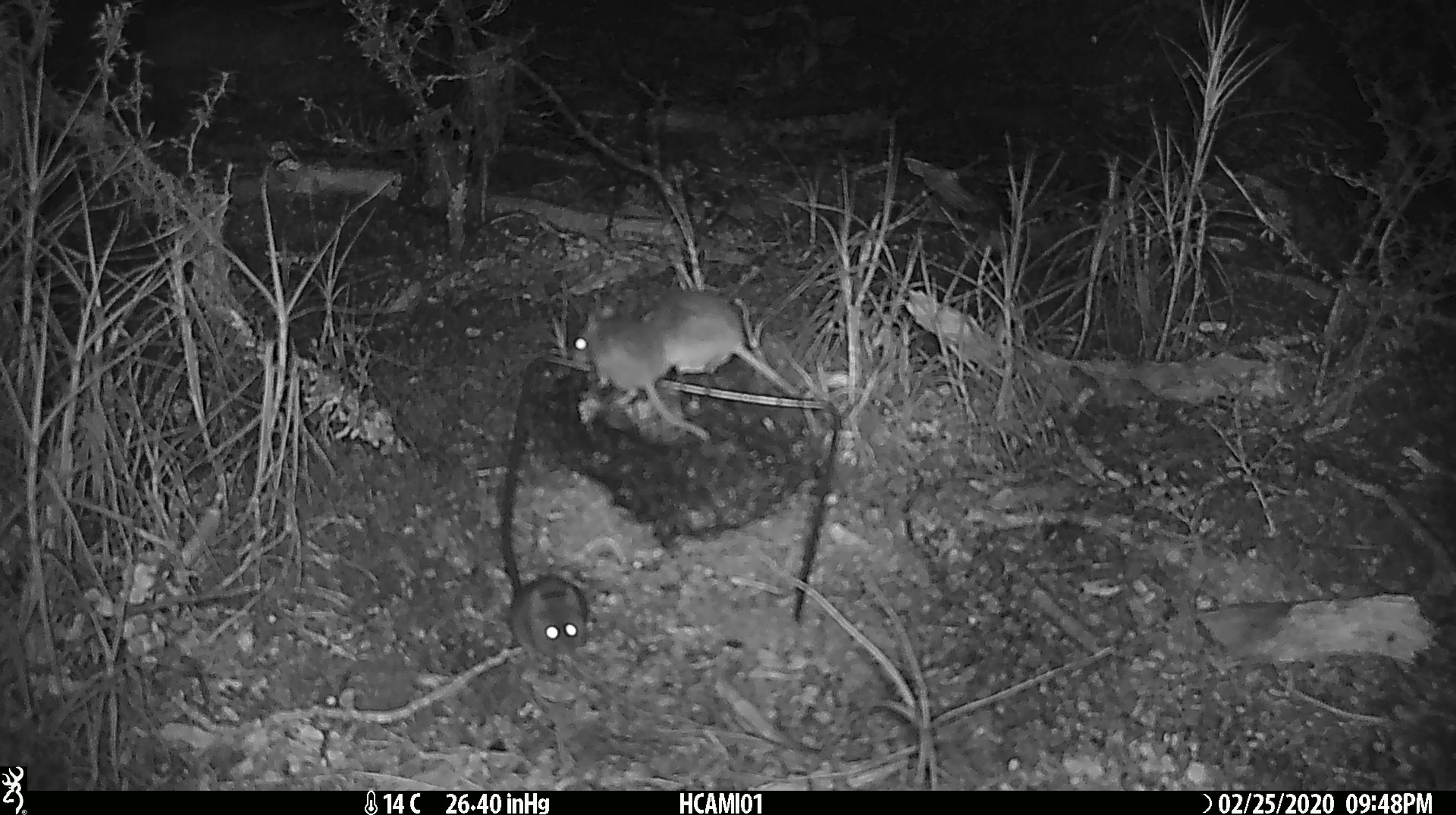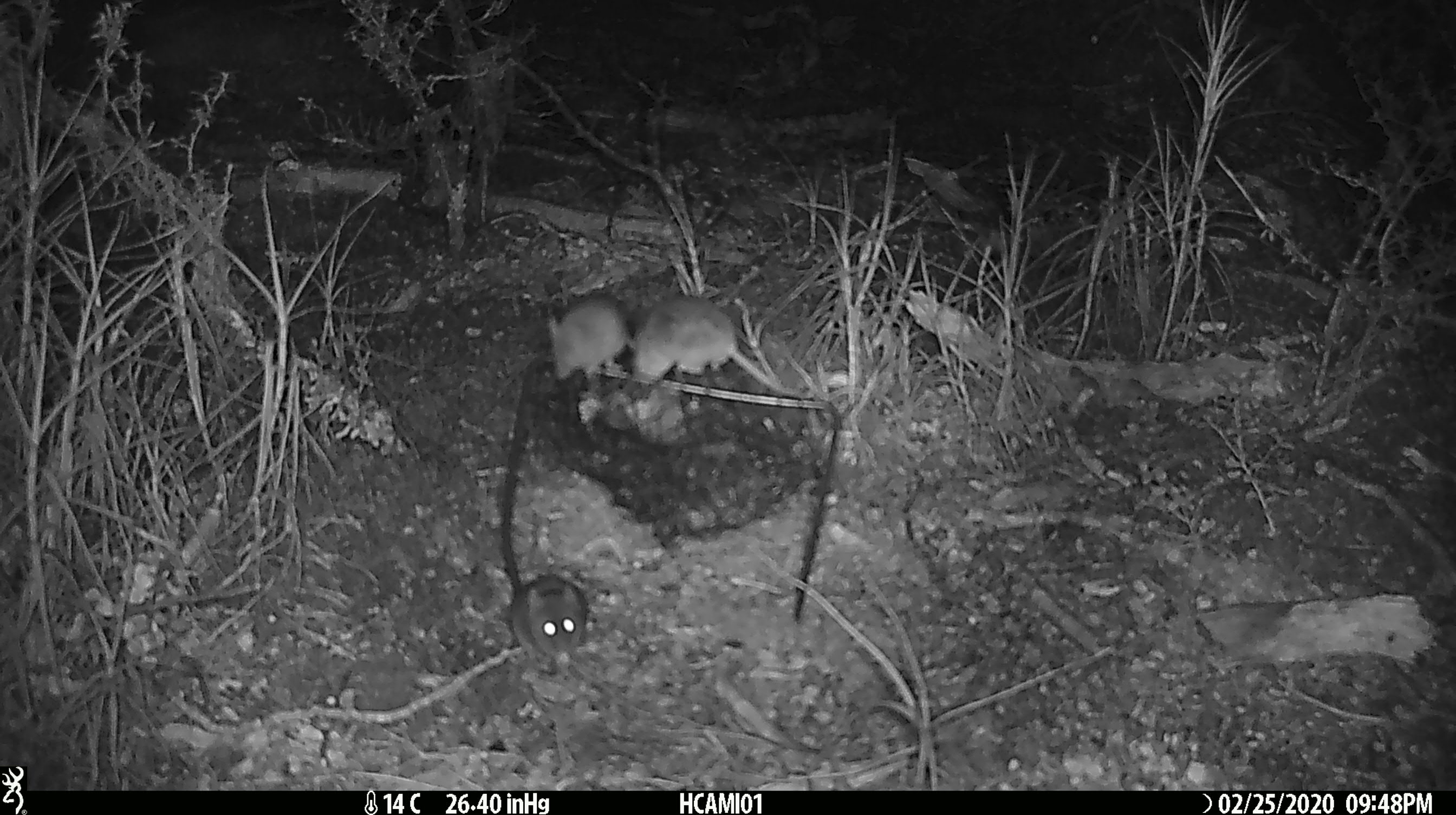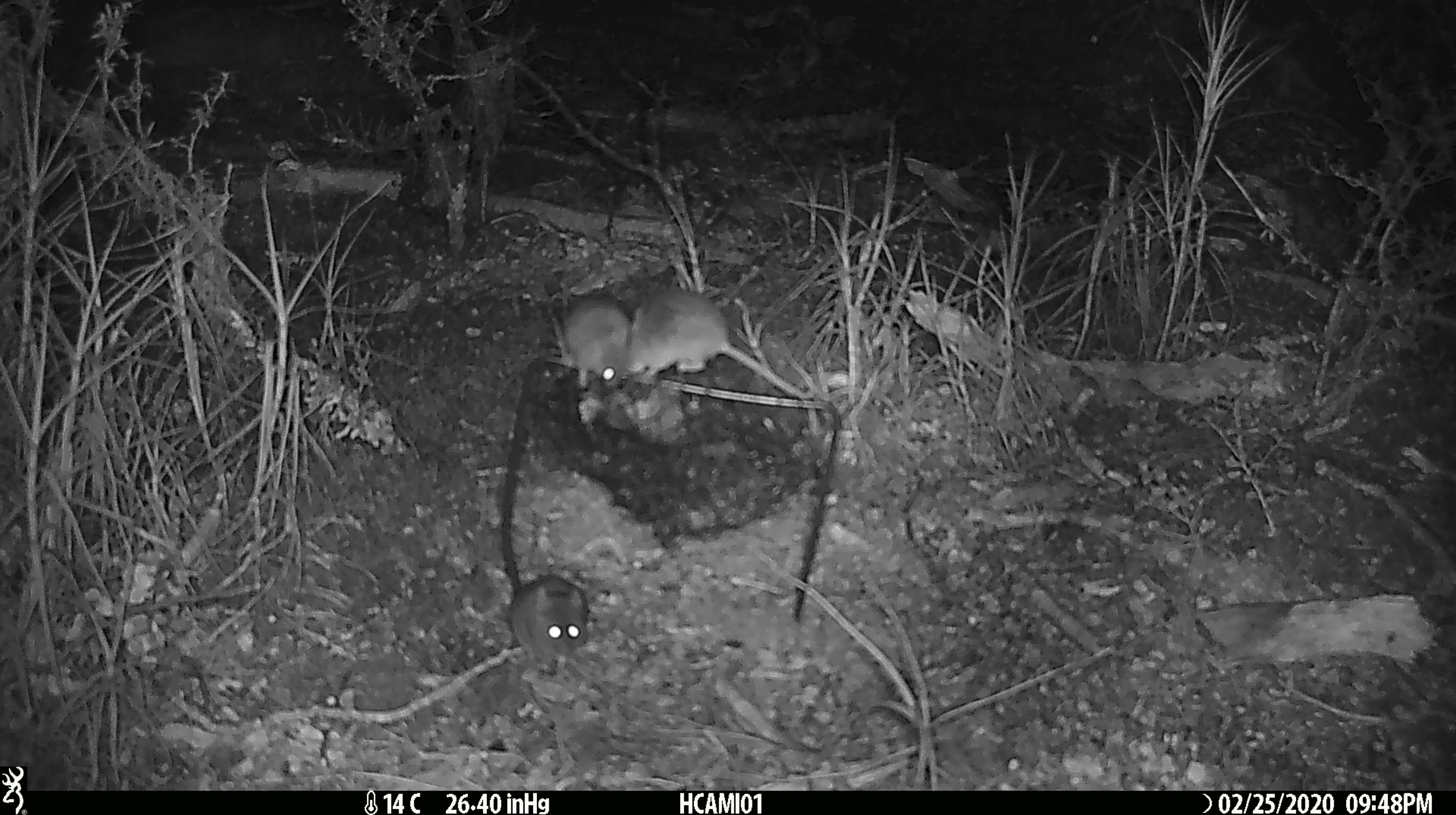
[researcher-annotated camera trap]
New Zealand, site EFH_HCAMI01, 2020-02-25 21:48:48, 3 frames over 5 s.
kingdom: Animalia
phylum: Chordata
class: Mammalia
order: Rodentia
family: Muridae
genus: Mus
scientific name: Mus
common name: mouse